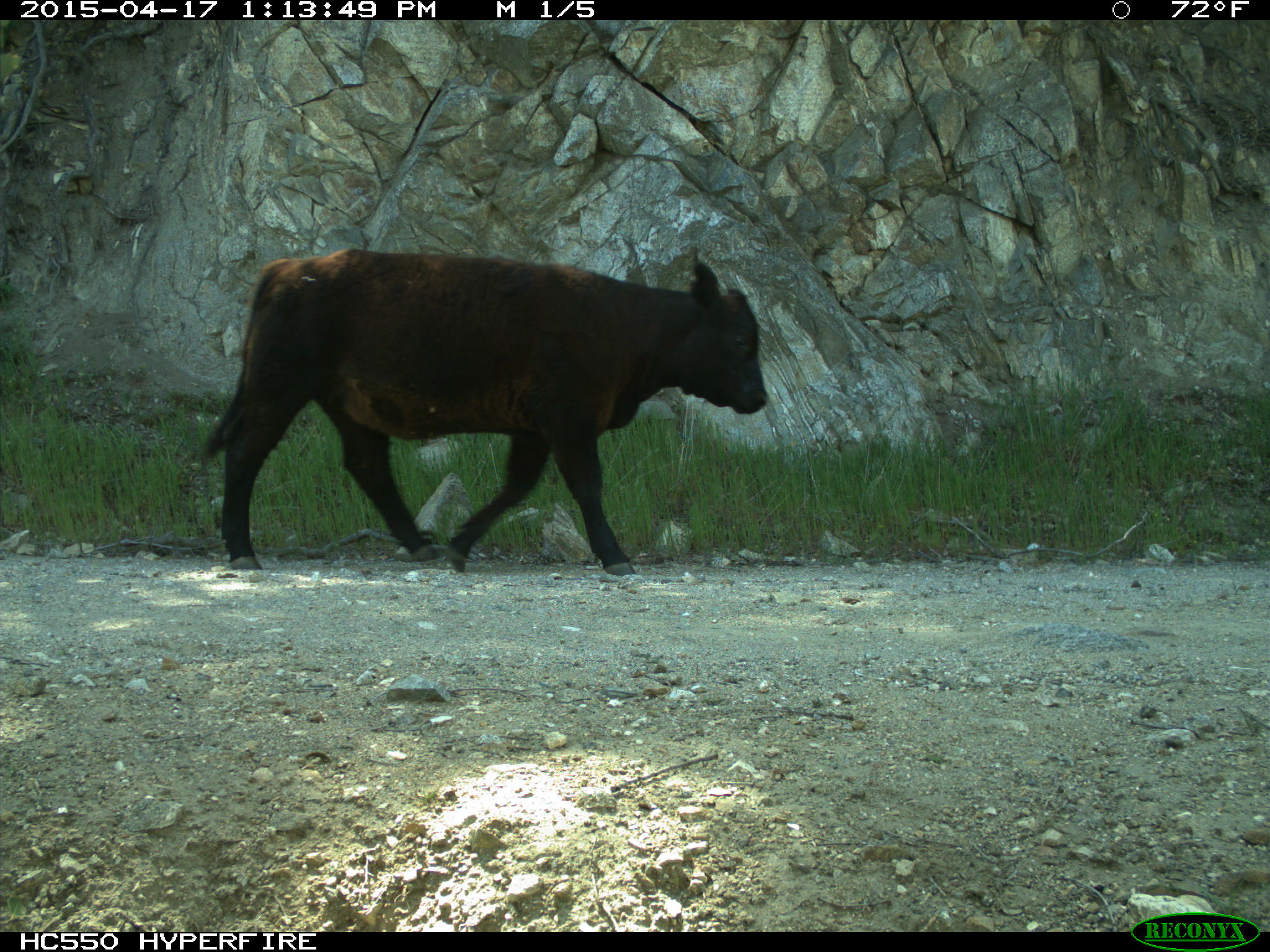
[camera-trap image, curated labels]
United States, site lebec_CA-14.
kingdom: Animalia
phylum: Chordata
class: Mammalia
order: Artiodactyla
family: Bovidae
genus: Bos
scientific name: Bos taurus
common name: domestic cow